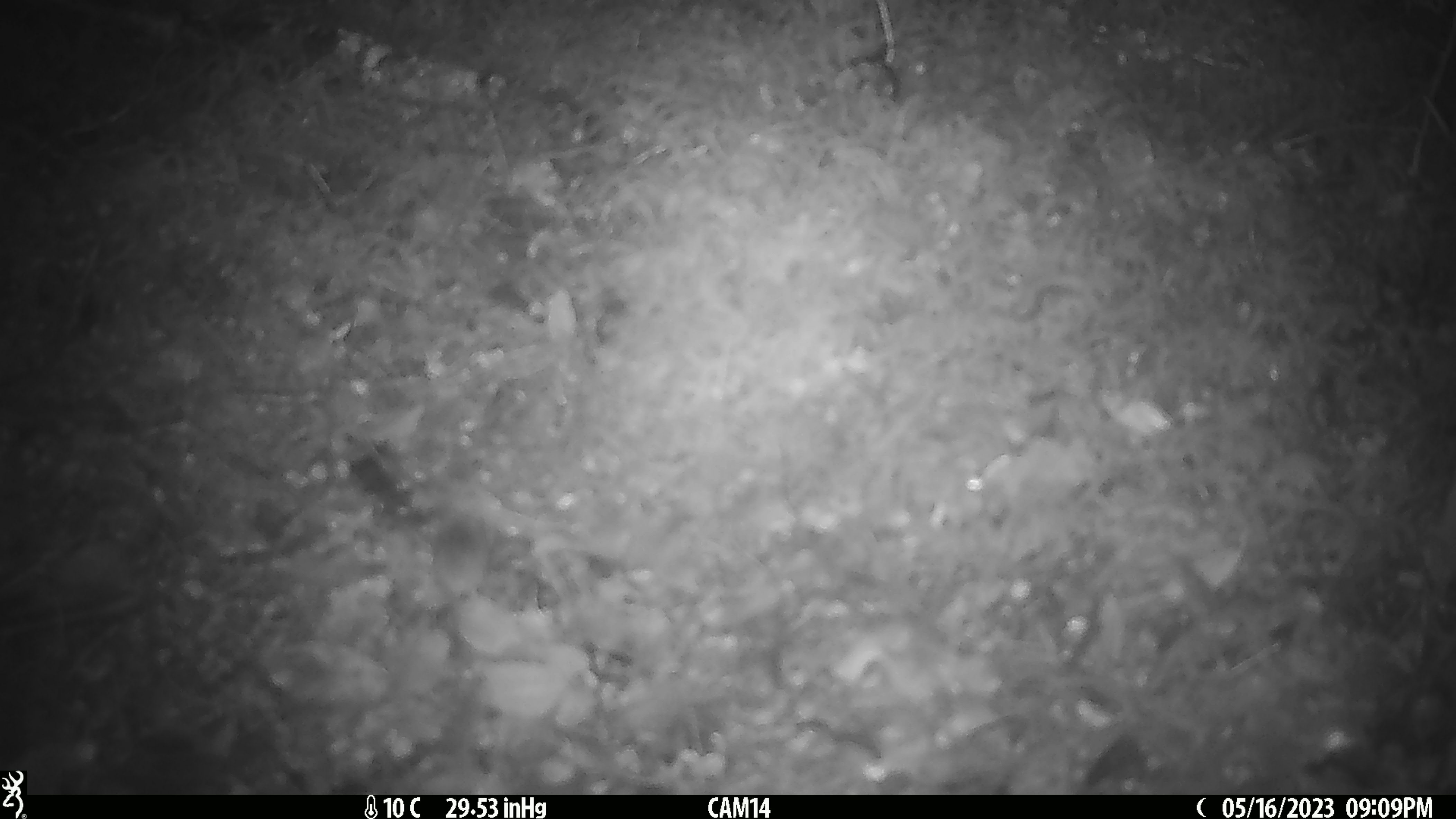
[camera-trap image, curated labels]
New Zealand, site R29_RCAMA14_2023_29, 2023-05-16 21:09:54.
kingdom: Animalia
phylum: Chordata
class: Mammalia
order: Rodentia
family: Muridae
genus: Mus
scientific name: Mus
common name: mouse